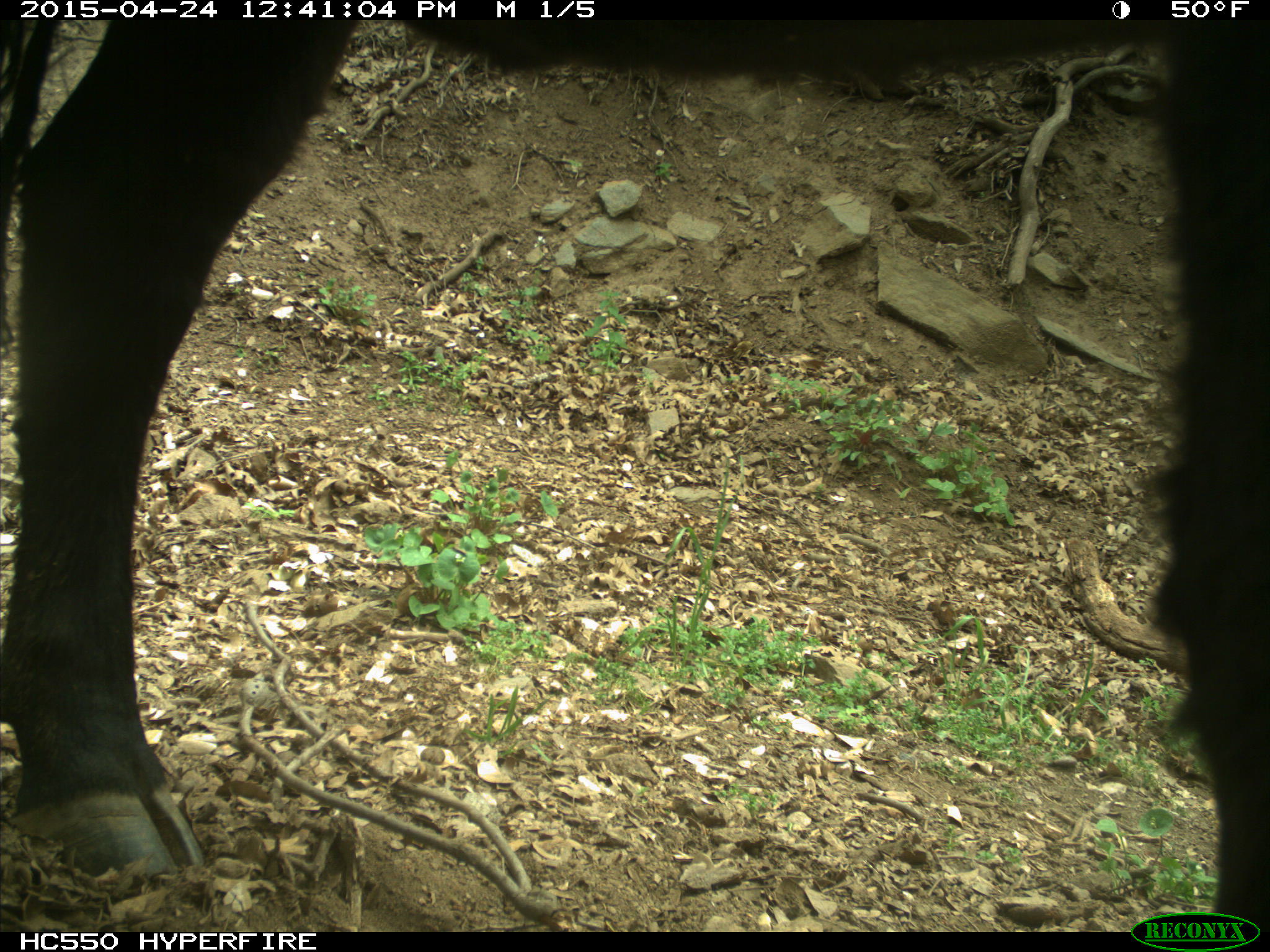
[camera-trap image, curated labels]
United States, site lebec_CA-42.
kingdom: Animalia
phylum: Chordata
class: Mammalia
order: Artiodactyla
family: Bovidae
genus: Bos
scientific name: Bos taurus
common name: domestic cow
Bos taurus (domestic cow).